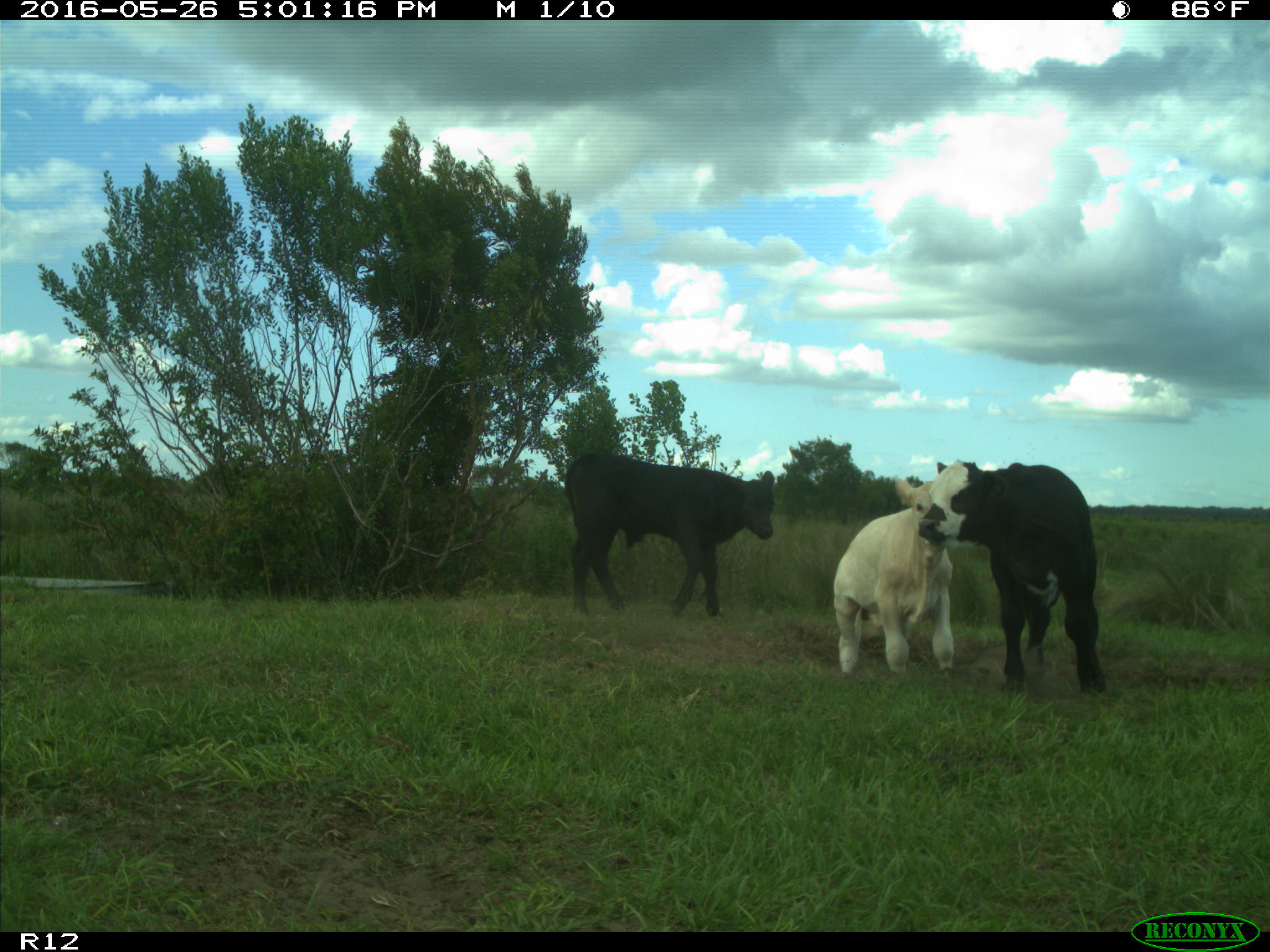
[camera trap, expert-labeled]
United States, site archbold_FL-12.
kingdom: Animalia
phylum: Chordata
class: Mammalia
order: Artiodactyla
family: Bovidae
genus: Bos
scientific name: Bos taurus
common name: domestic cow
Bos taurus (domestic cow).